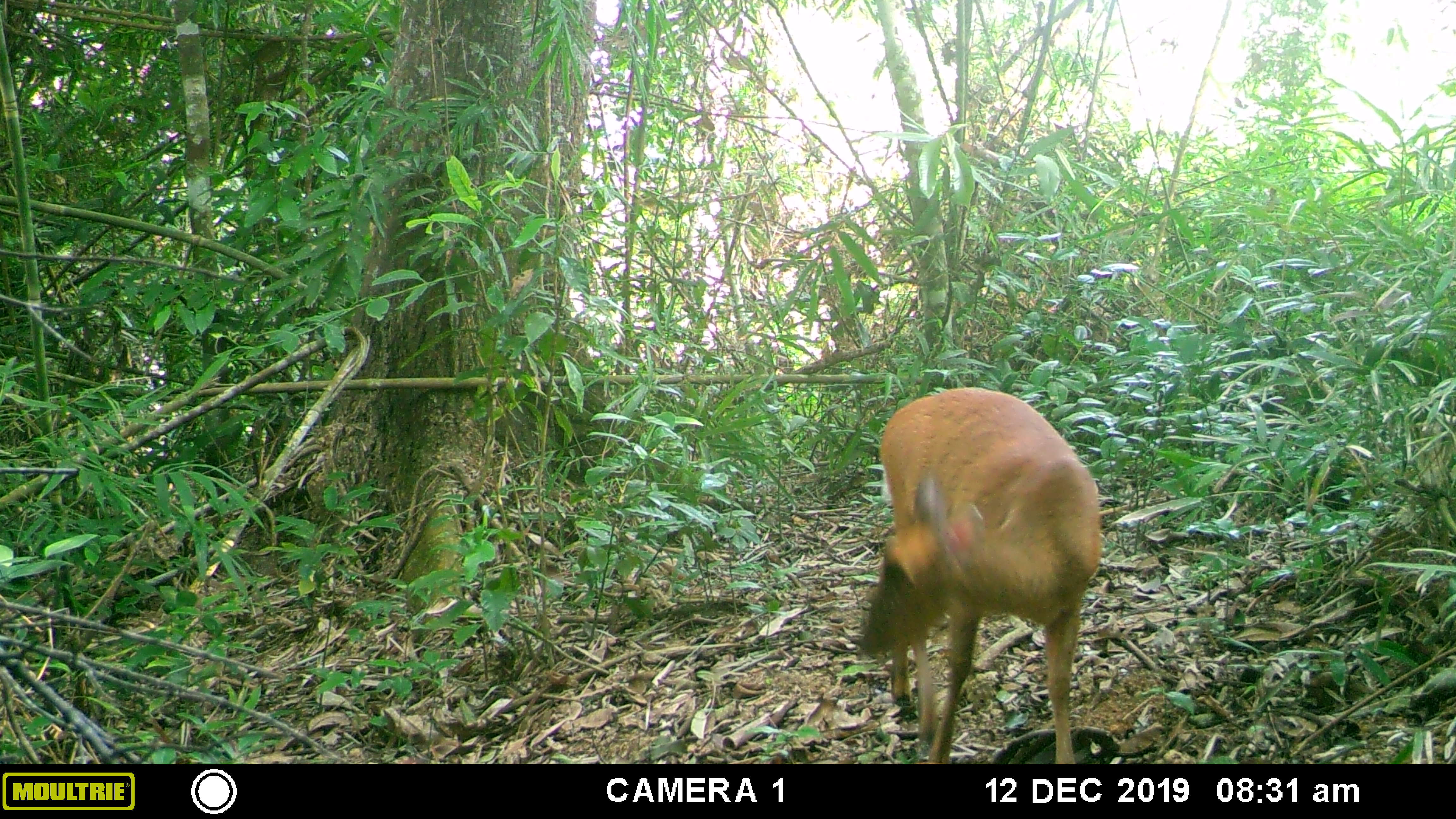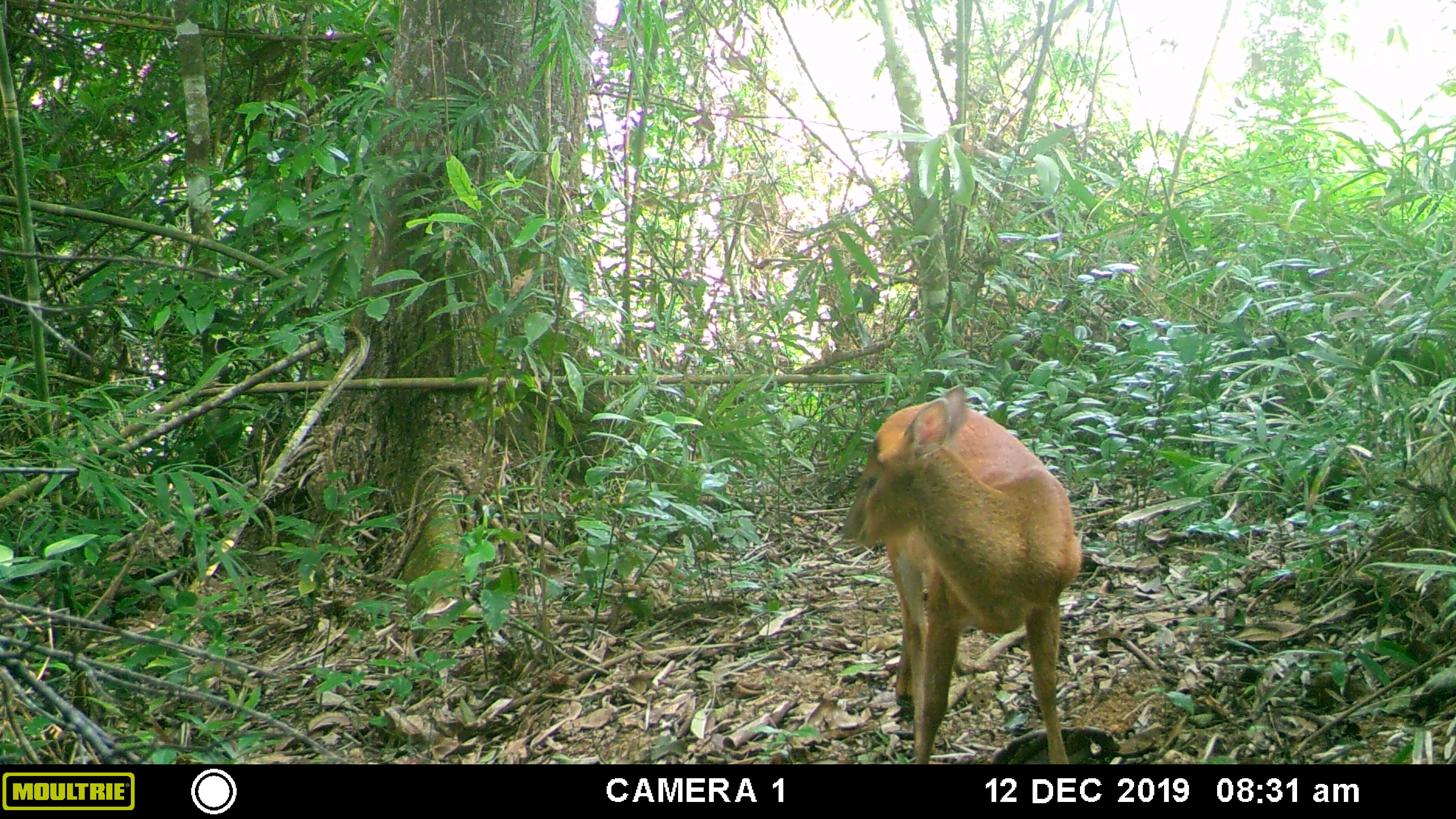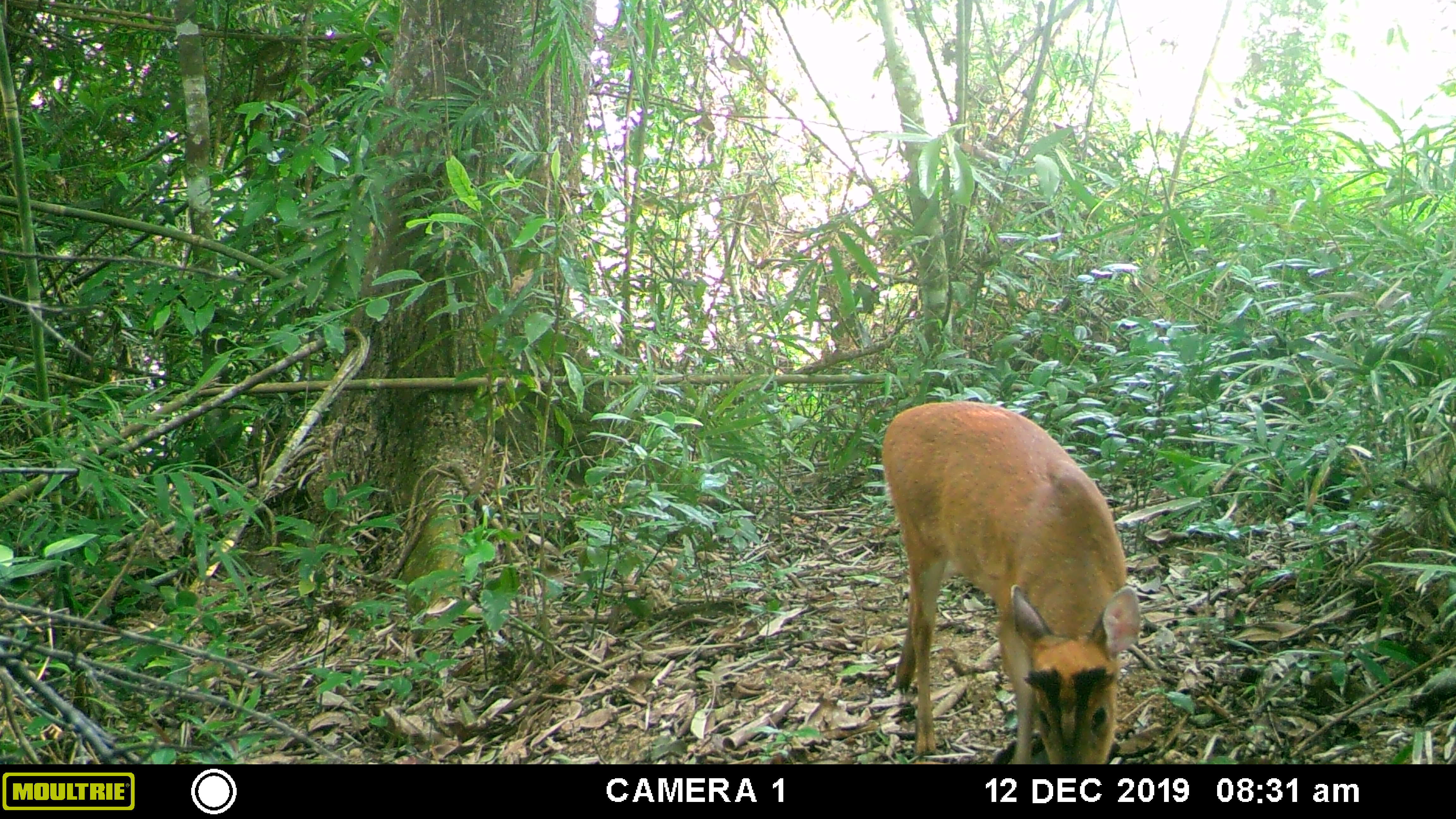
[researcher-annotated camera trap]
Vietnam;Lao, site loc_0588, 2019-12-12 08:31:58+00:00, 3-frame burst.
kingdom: Animalia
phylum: Chordata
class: Mammalia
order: Artiodactyla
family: Cervidae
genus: Muntiacus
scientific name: Muntiacus muntjak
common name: red muntjac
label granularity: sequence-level